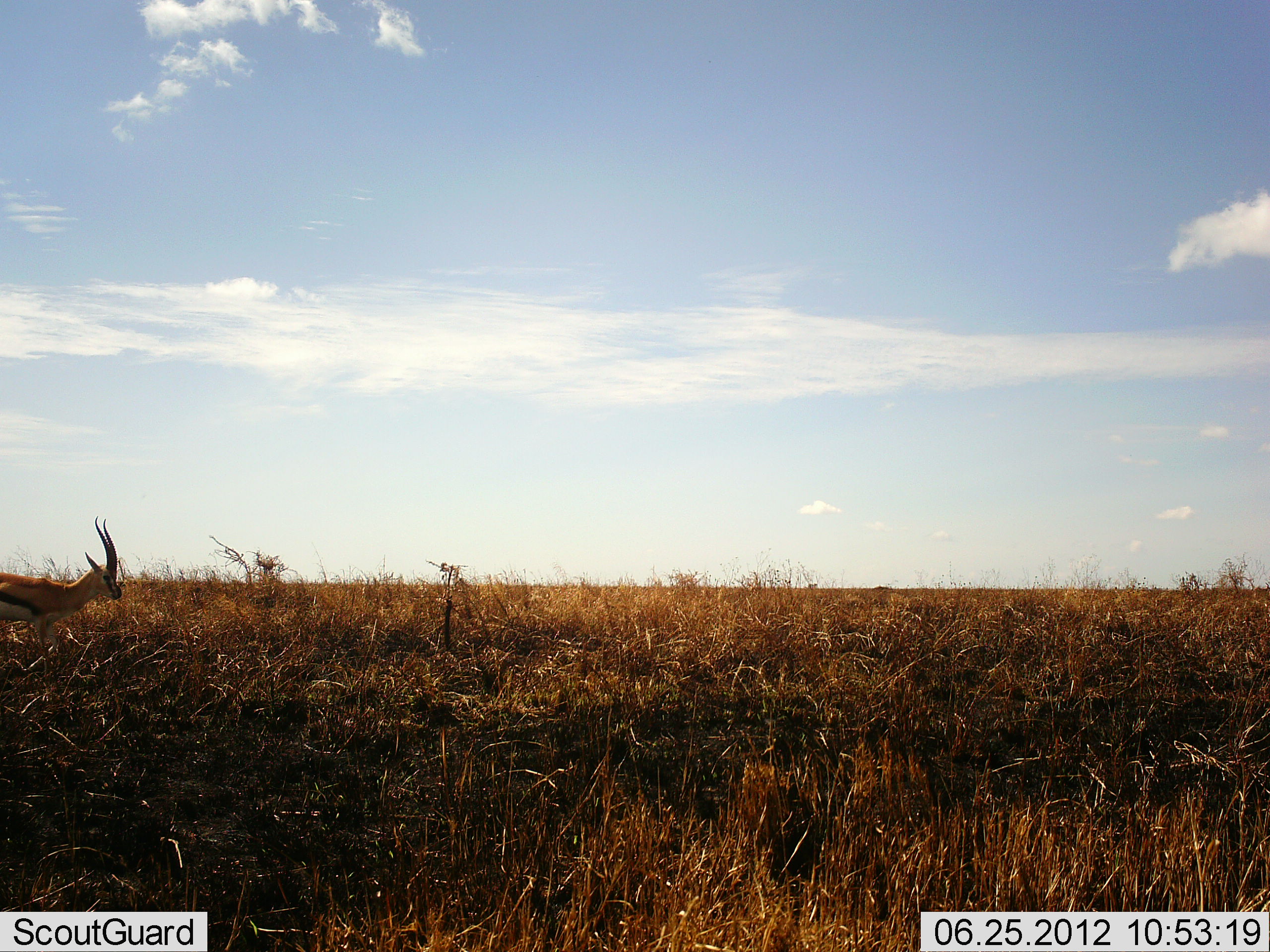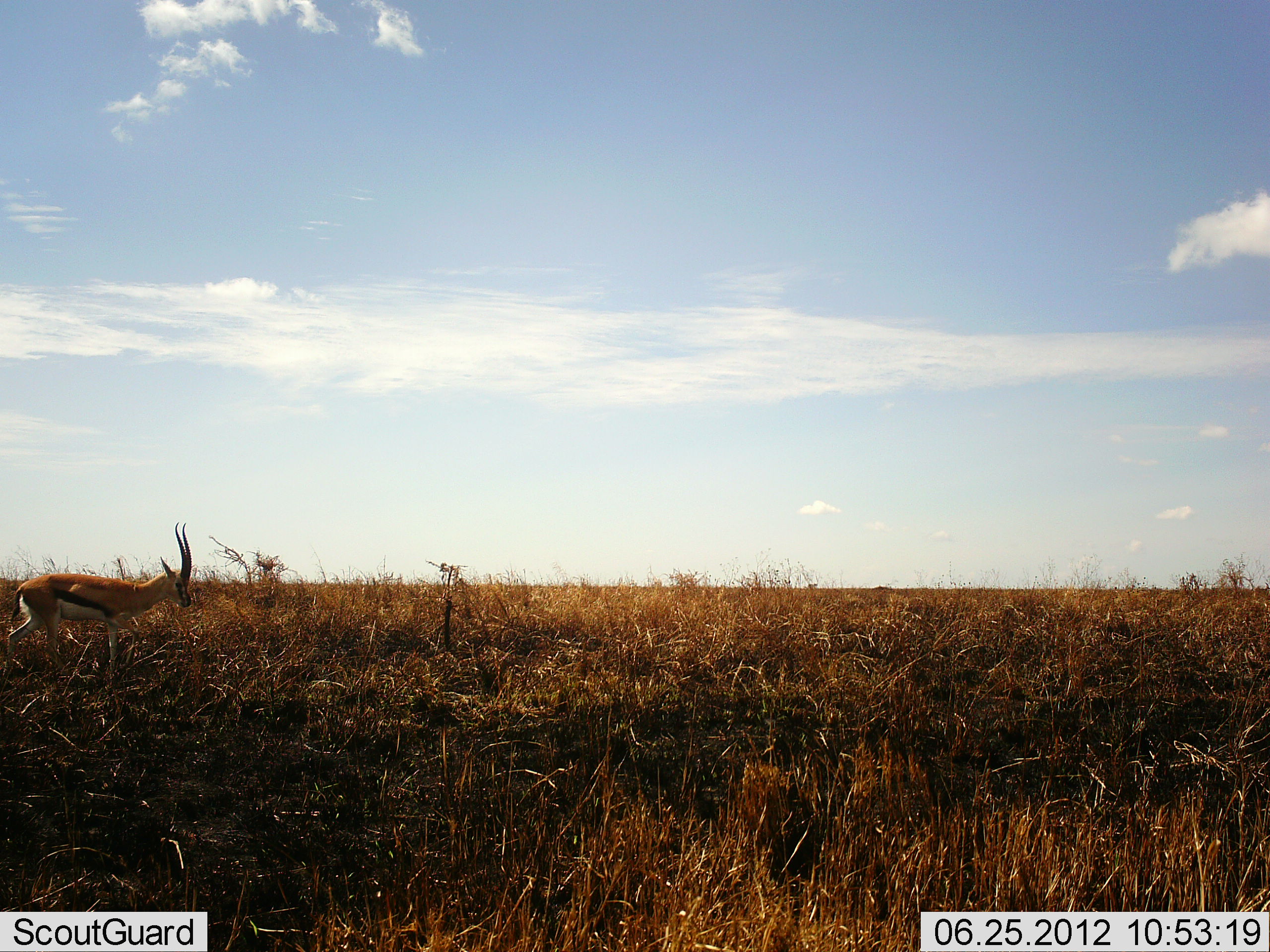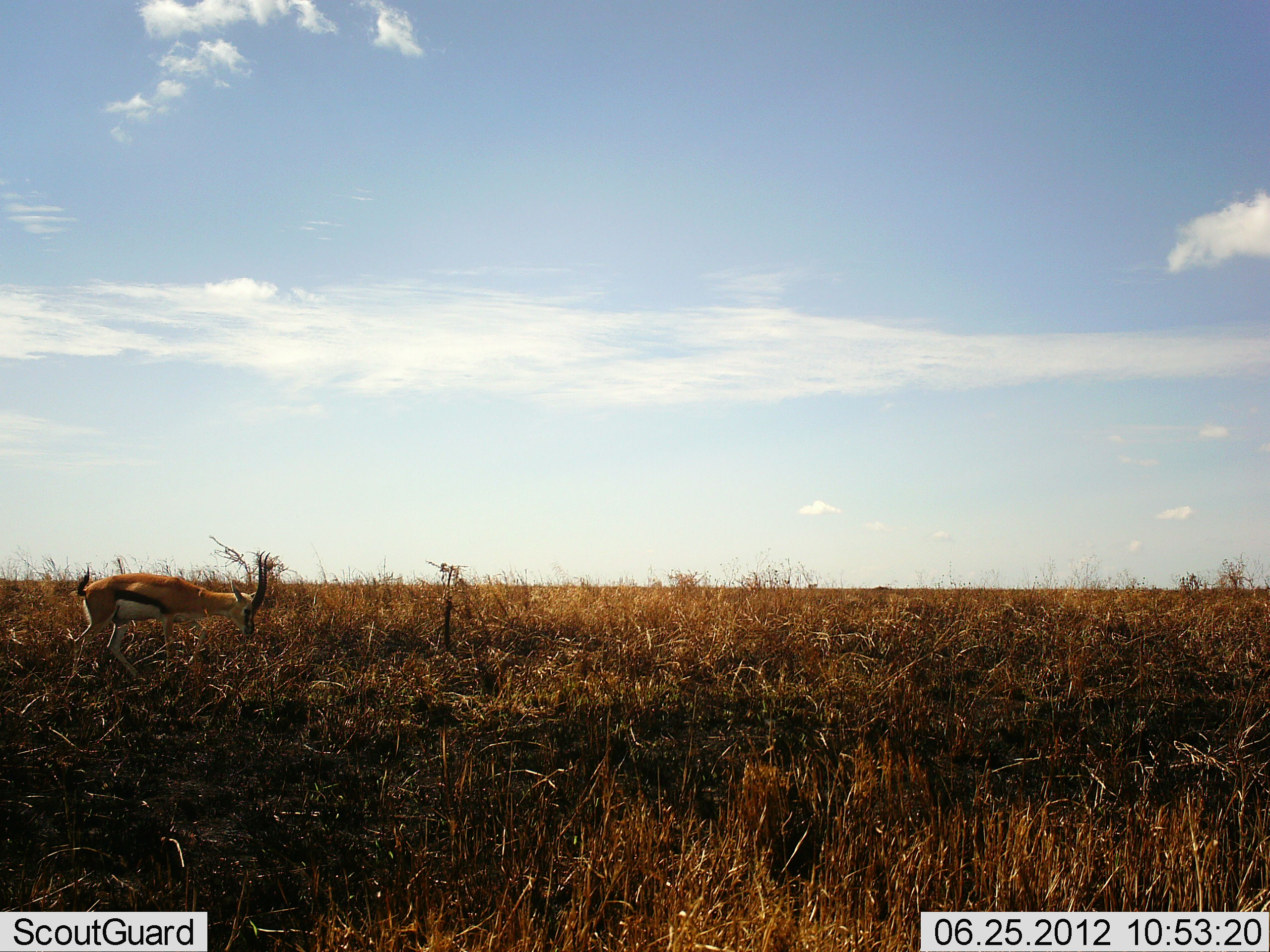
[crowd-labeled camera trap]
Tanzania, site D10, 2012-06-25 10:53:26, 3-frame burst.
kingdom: Animalia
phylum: Chordata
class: Mammalia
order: Artiodactyla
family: Bovidae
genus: Eudorcas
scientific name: Eudorcas thomsonii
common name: thomson's gazelle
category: gazellethomsons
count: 1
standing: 0%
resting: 0%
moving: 100%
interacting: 0%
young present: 0%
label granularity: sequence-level